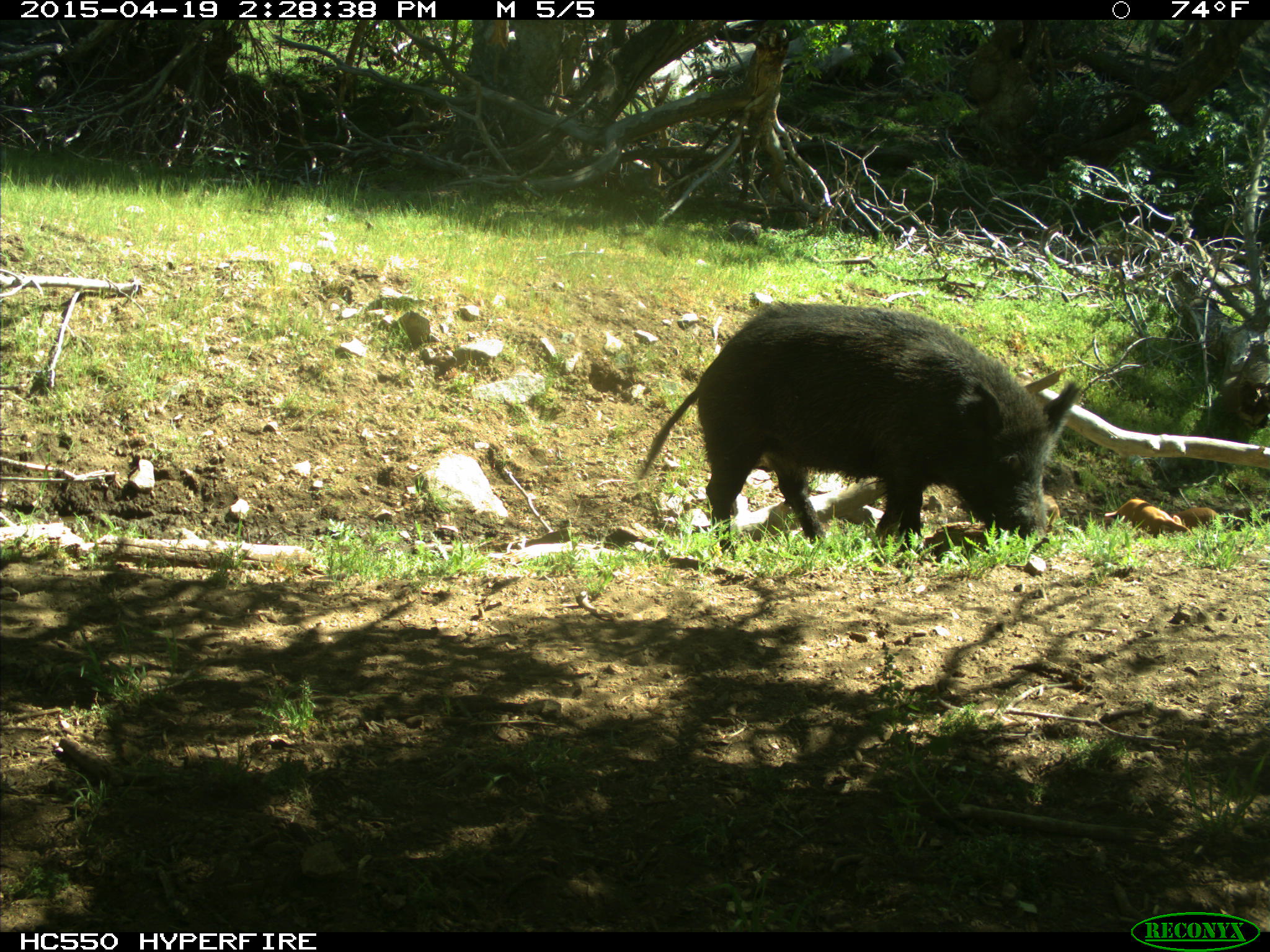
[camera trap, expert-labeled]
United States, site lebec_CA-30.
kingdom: Animalia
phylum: Chordata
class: Mammalia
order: Artiodactyla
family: Suidae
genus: Sus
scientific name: Sus scrofa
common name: wild boar